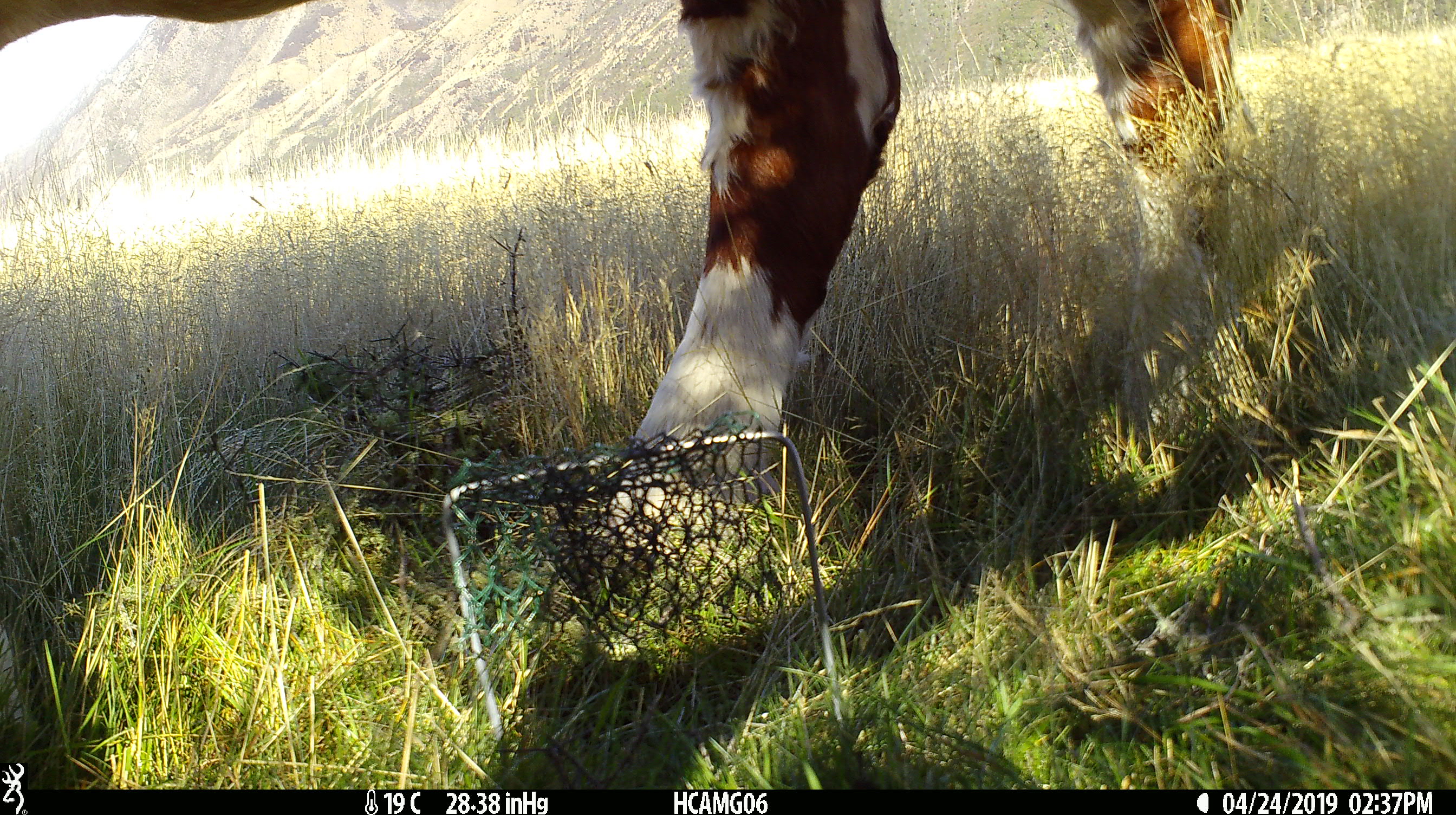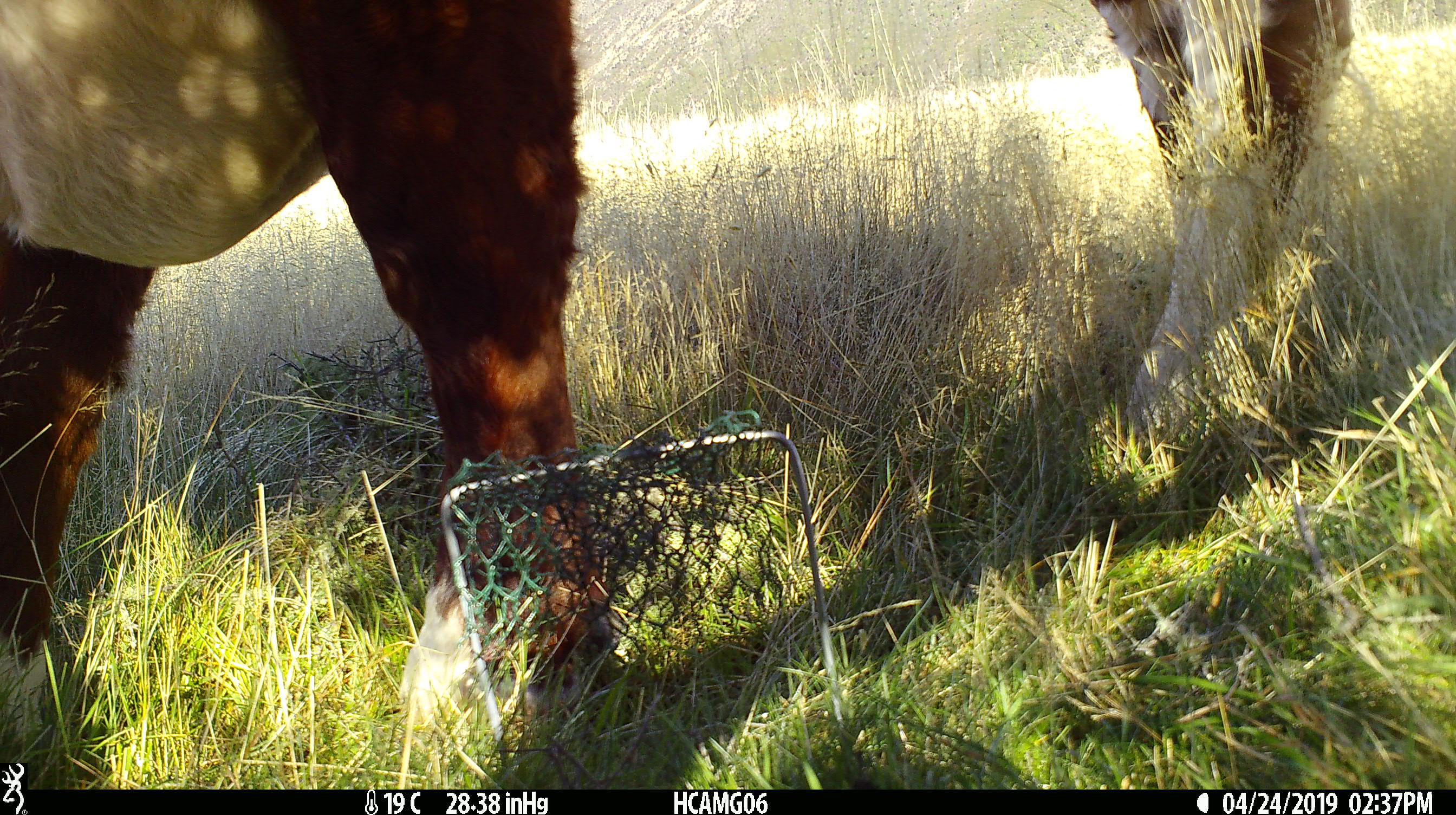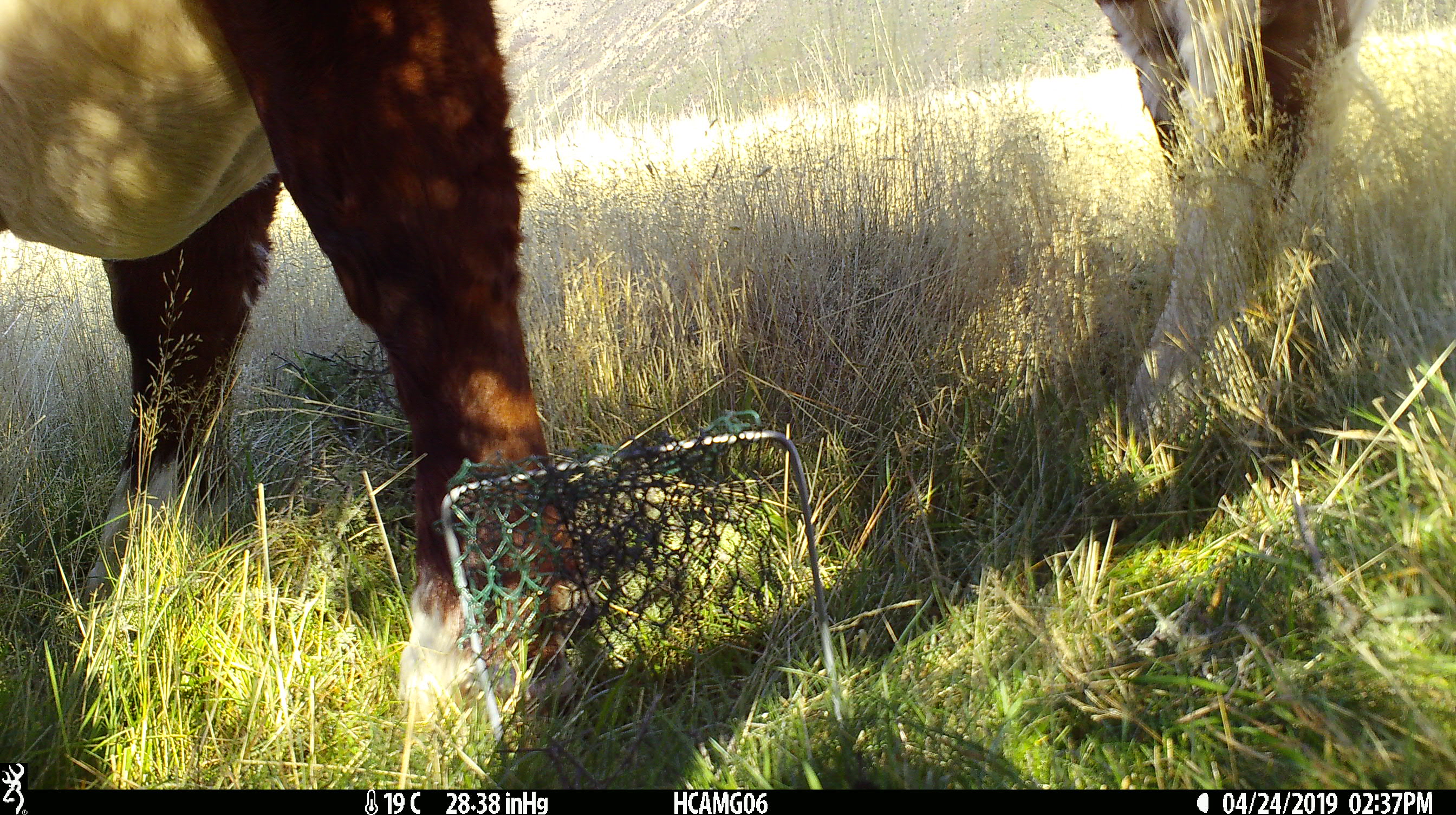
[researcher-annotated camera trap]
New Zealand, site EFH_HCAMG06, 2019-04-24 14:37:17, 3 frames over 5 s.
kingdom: Animalia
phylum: Chordata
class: Mammalia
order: Artiodactyla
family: Bovidae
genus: Bos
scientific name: Bos taurus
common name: domestic cow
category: cow